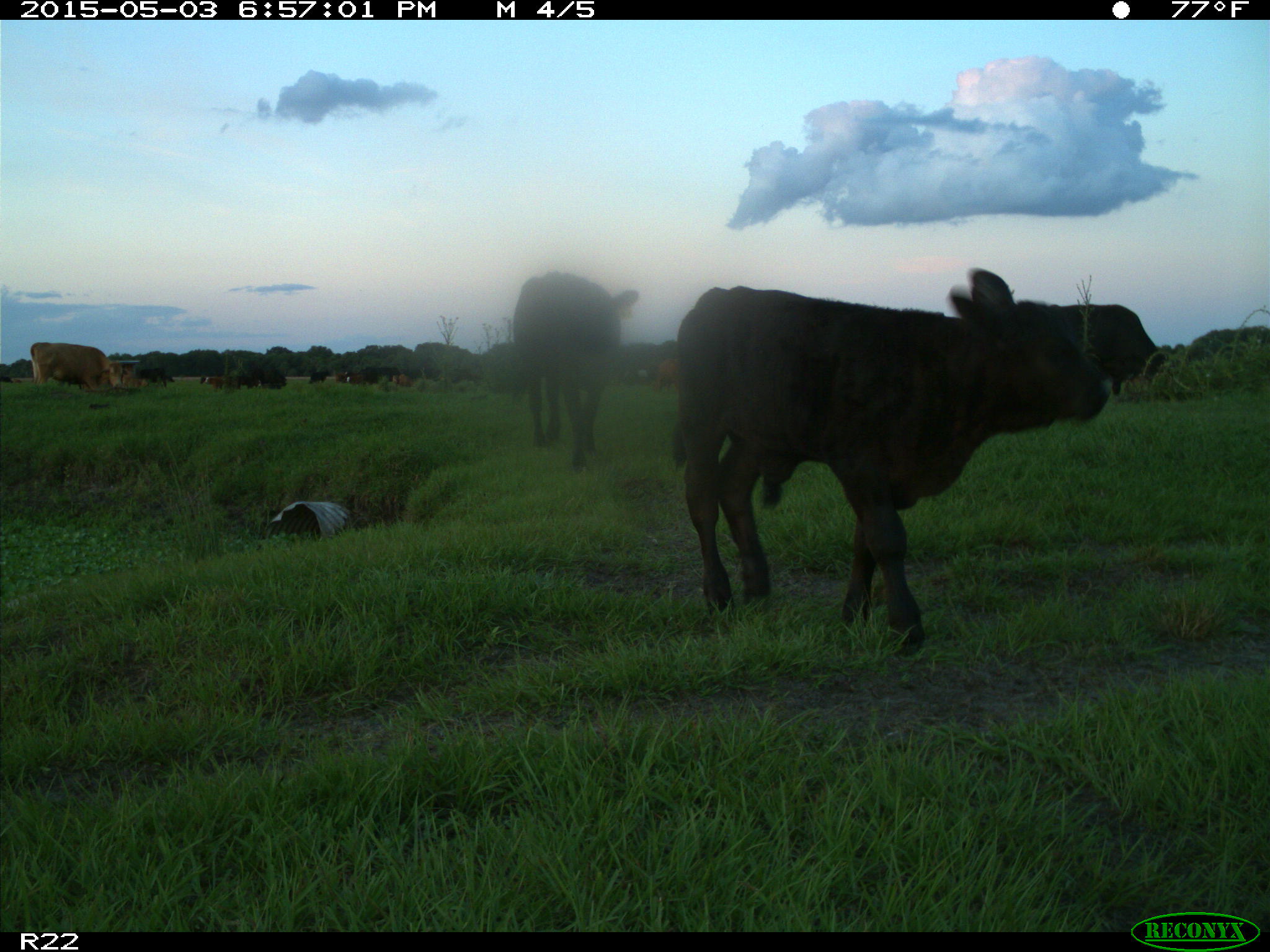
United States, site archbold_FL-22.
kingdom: Animalia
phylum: Chordata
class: Mammalia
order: Artiodactyla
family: Bovidae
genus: Bos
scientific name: Bos taurus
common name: domestic cow